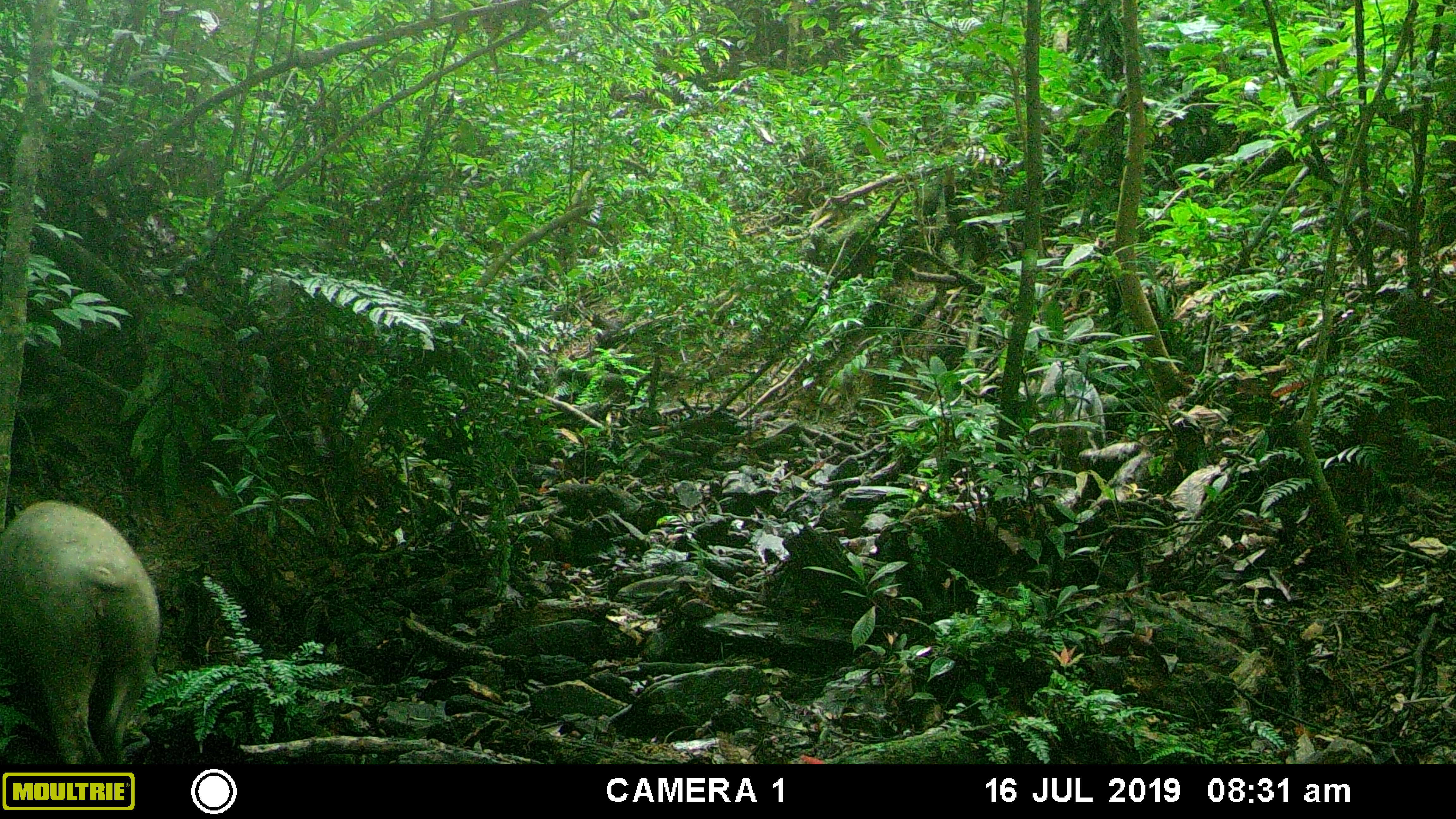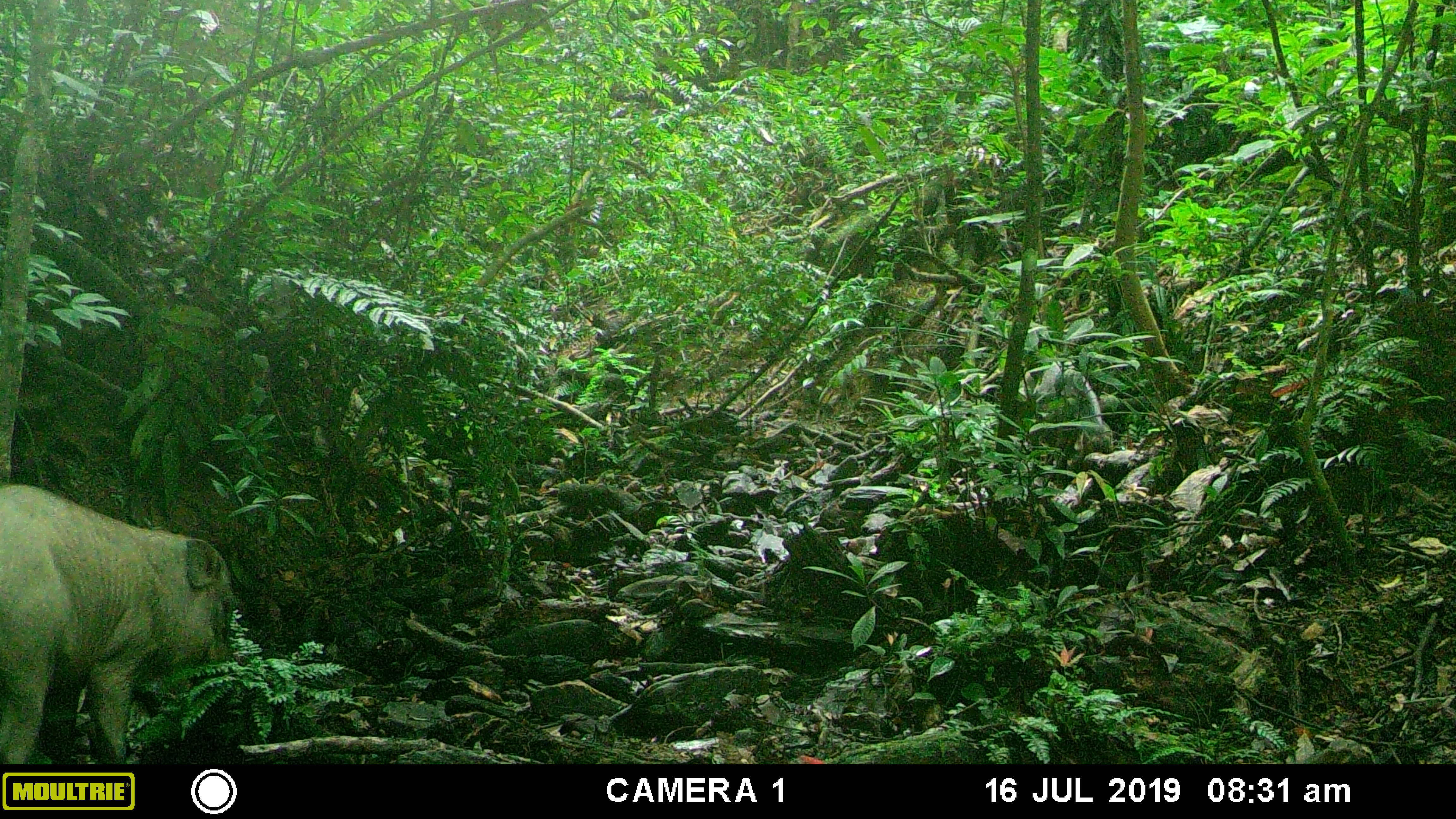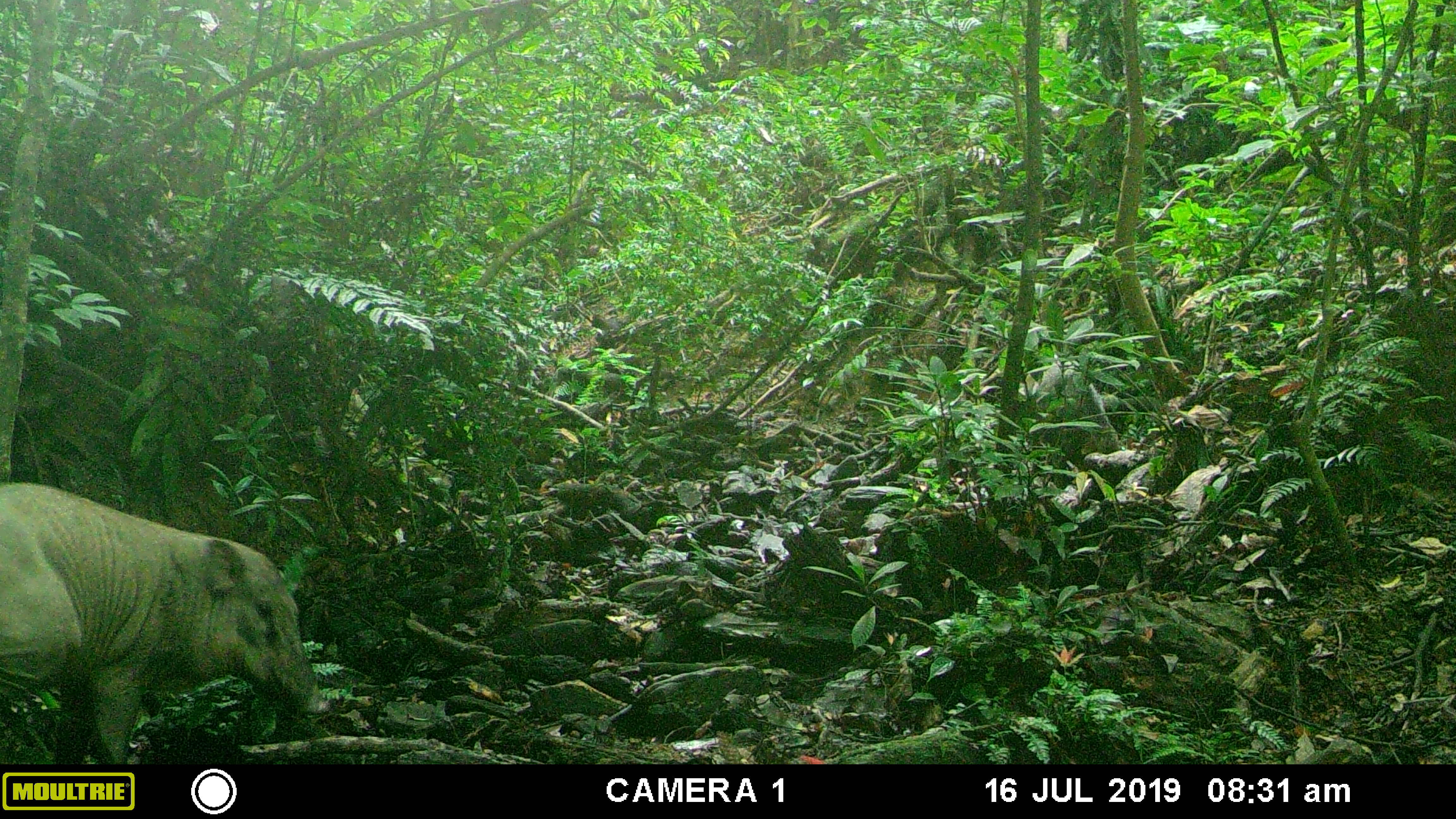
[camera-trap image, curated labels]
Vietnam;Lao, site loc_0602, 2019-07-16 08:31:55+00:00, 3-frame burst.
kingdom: Animalia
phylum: Chordata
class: Mammalia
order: Artiodactyla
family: Suidae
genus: Sus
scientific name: Sus scrofa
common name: eurasian wild pig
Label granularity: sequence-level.